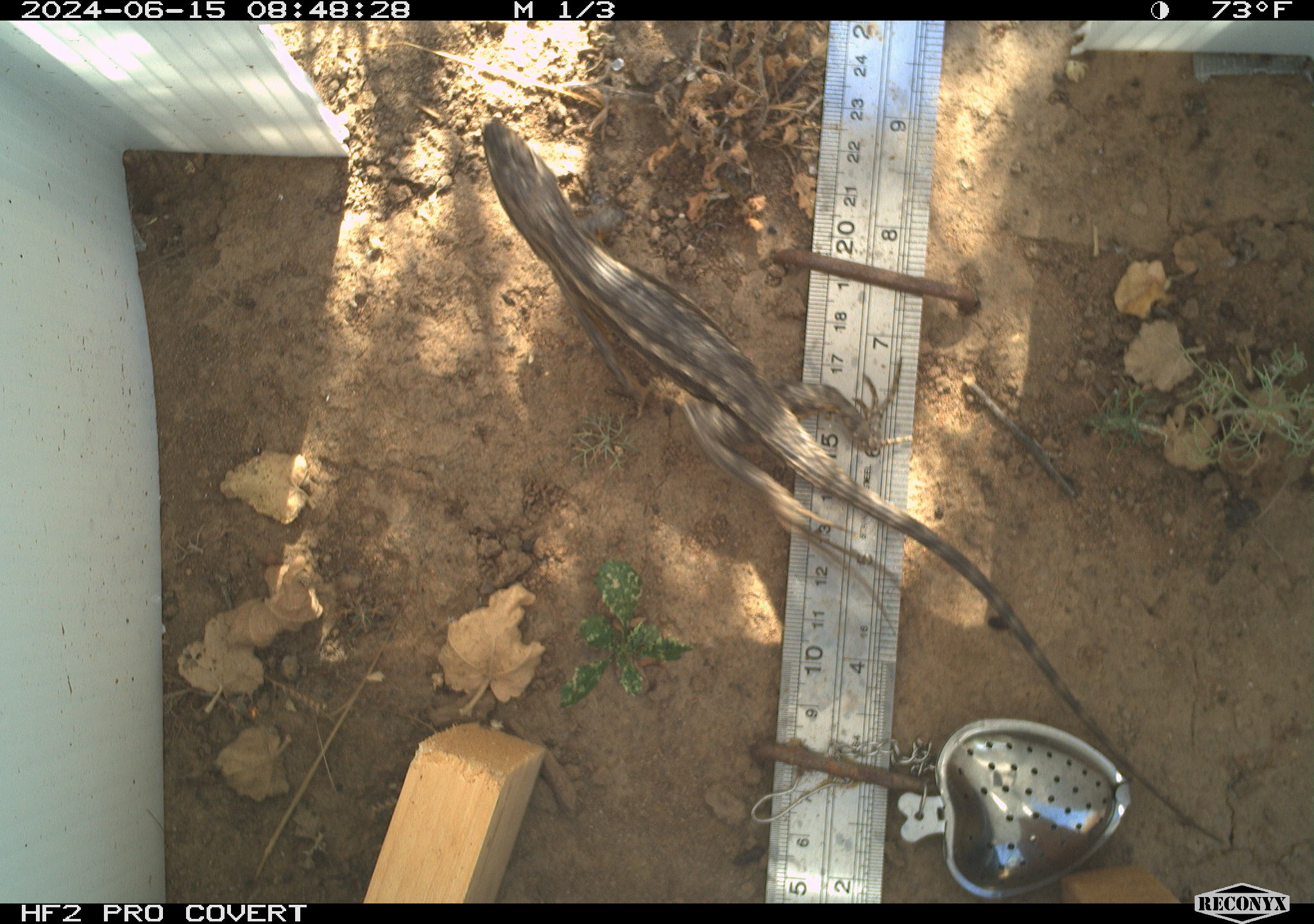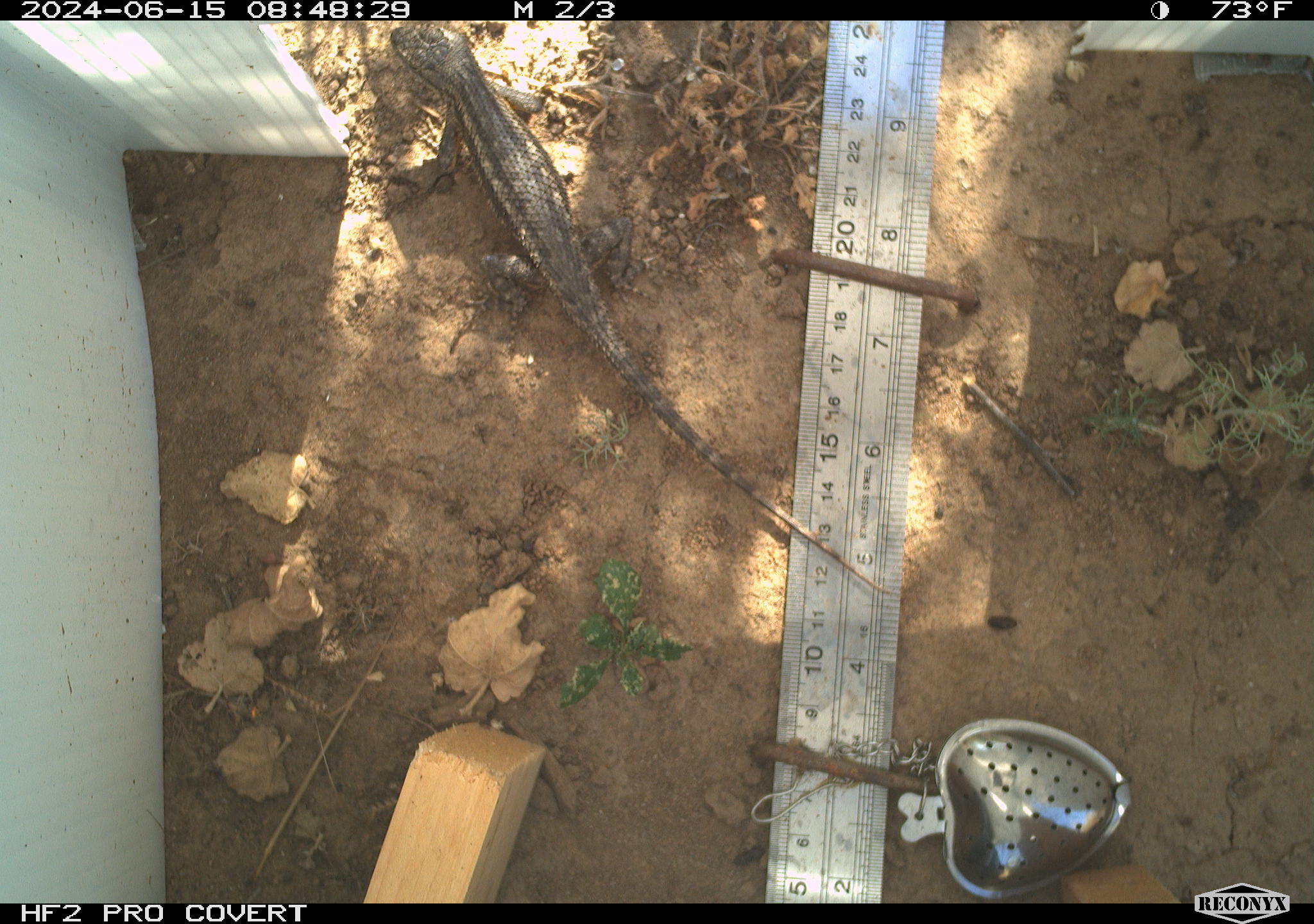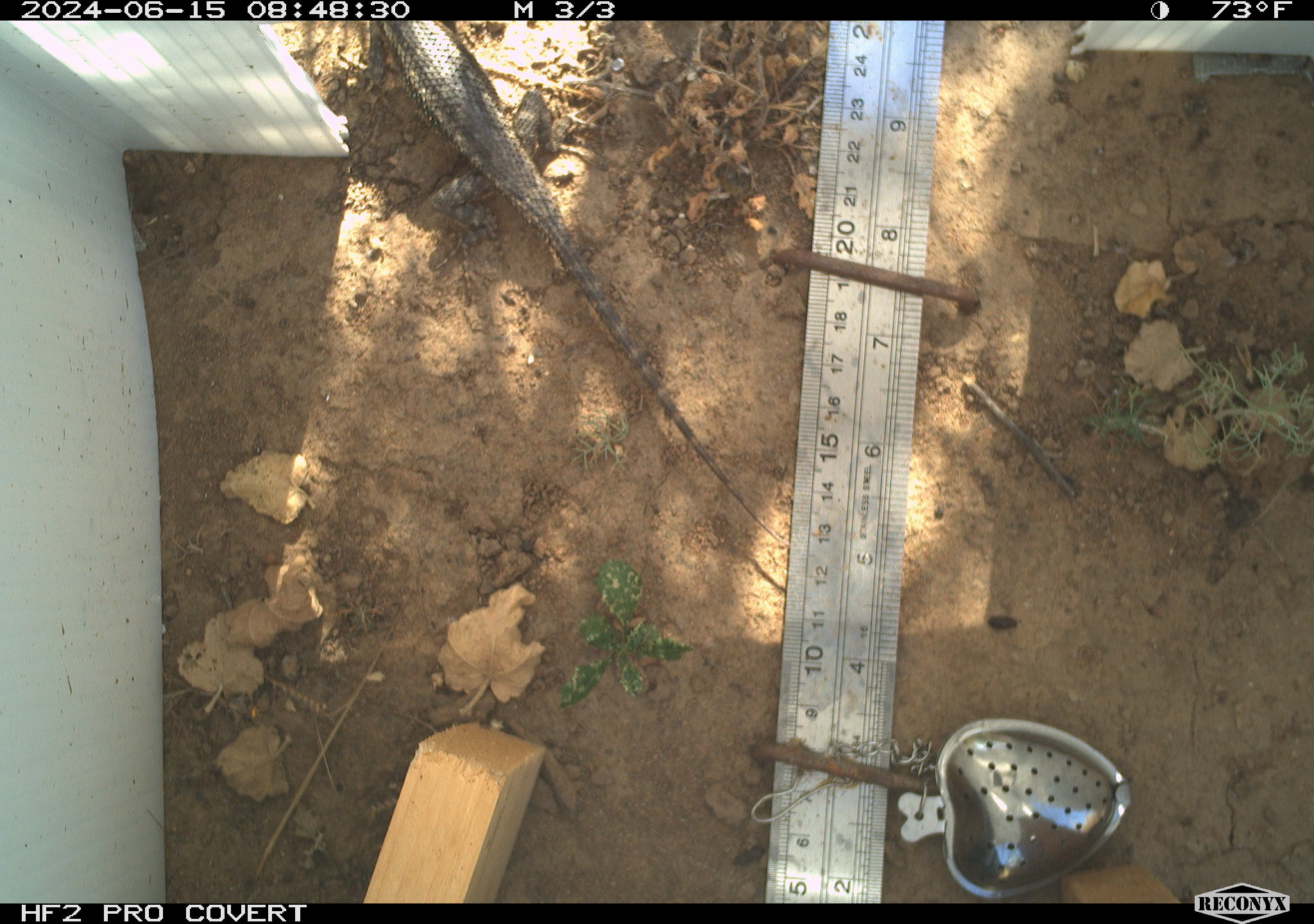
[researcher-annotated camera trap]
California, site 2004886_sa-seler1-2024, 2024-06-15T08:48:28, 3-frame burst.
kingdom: Animalia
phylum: Chordata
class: Reptilia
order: Squamata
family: Phrynosomatidae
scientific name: Phrynosomatidae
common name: phrynosomatid lizards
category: phrynosomatidae family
Phrynosomatidae family (phrynosomatid lizards) (Phrynosomatidae).